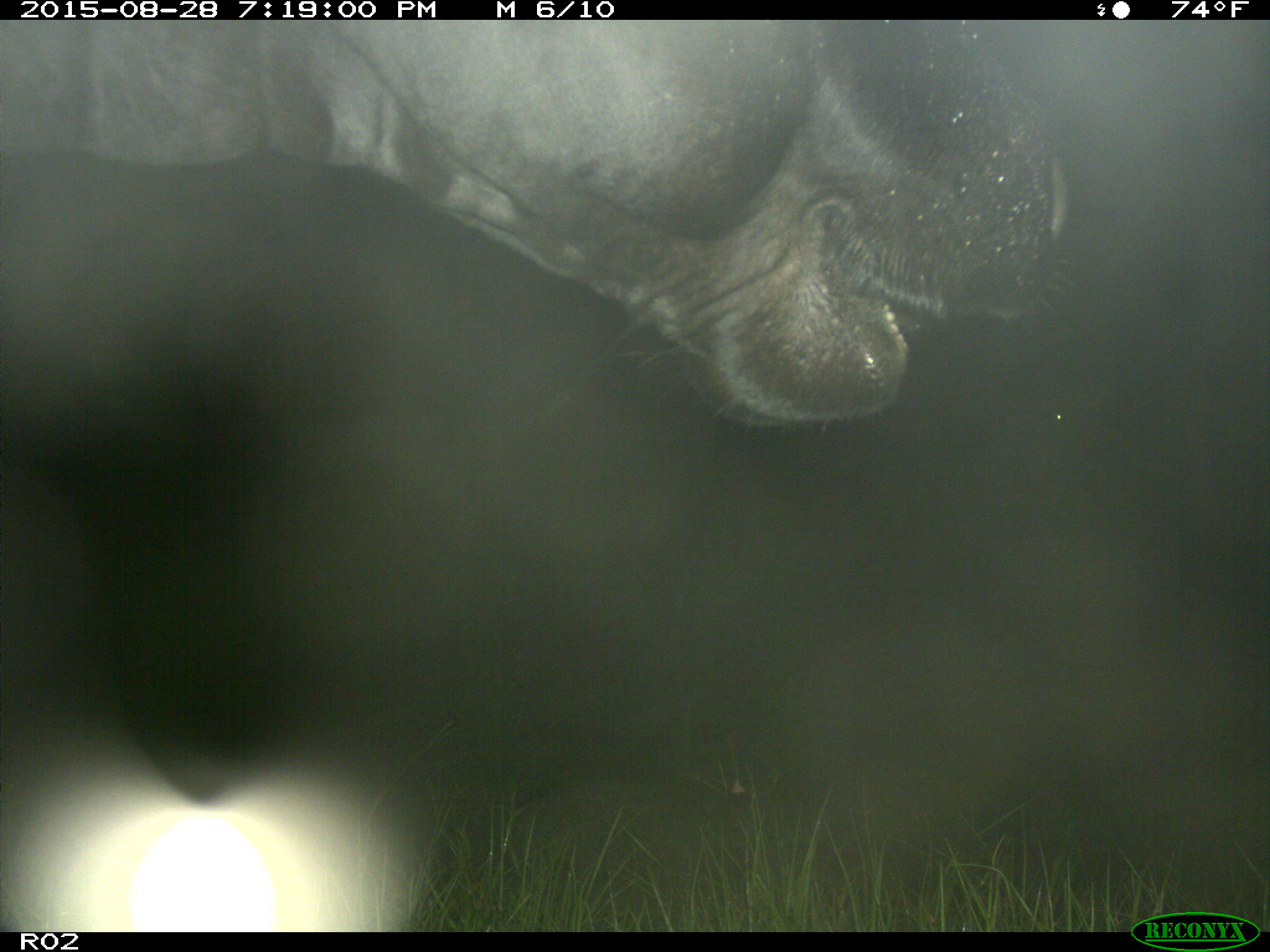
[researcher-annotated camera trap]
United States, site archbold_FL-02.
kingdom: Animalia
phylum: Chordata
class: Mammalia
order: Artiodactyla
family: Bovidae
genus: Bos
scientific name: Bos taurus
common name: domestic cow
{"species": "Bos taurus (domestic cow)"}